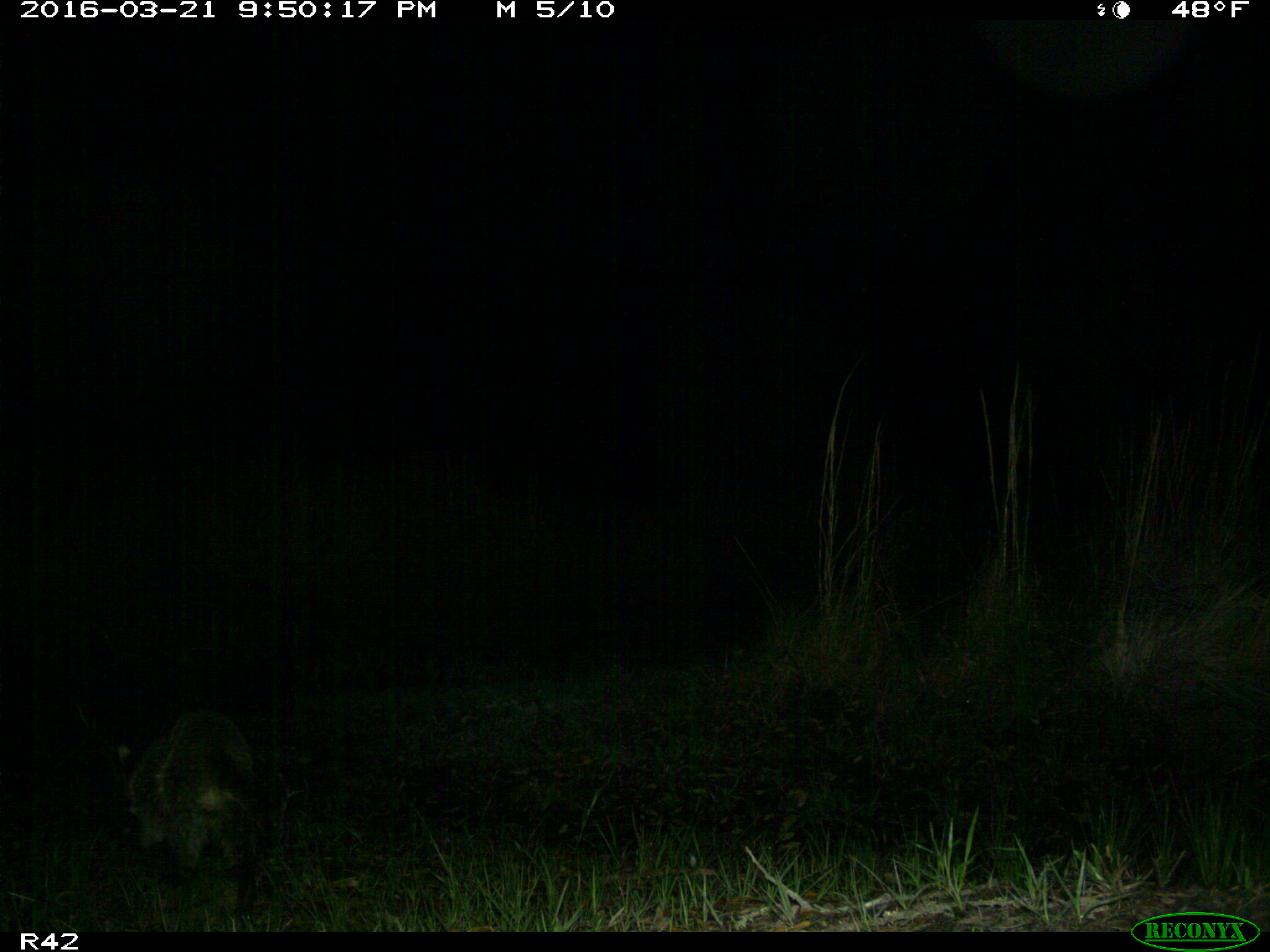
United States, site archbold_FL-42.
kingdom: Animalia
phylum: Chordata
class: Mammalia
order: Carnivora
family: Procyonidae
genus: Procyon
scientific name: Procyon lotor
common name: common raccoon